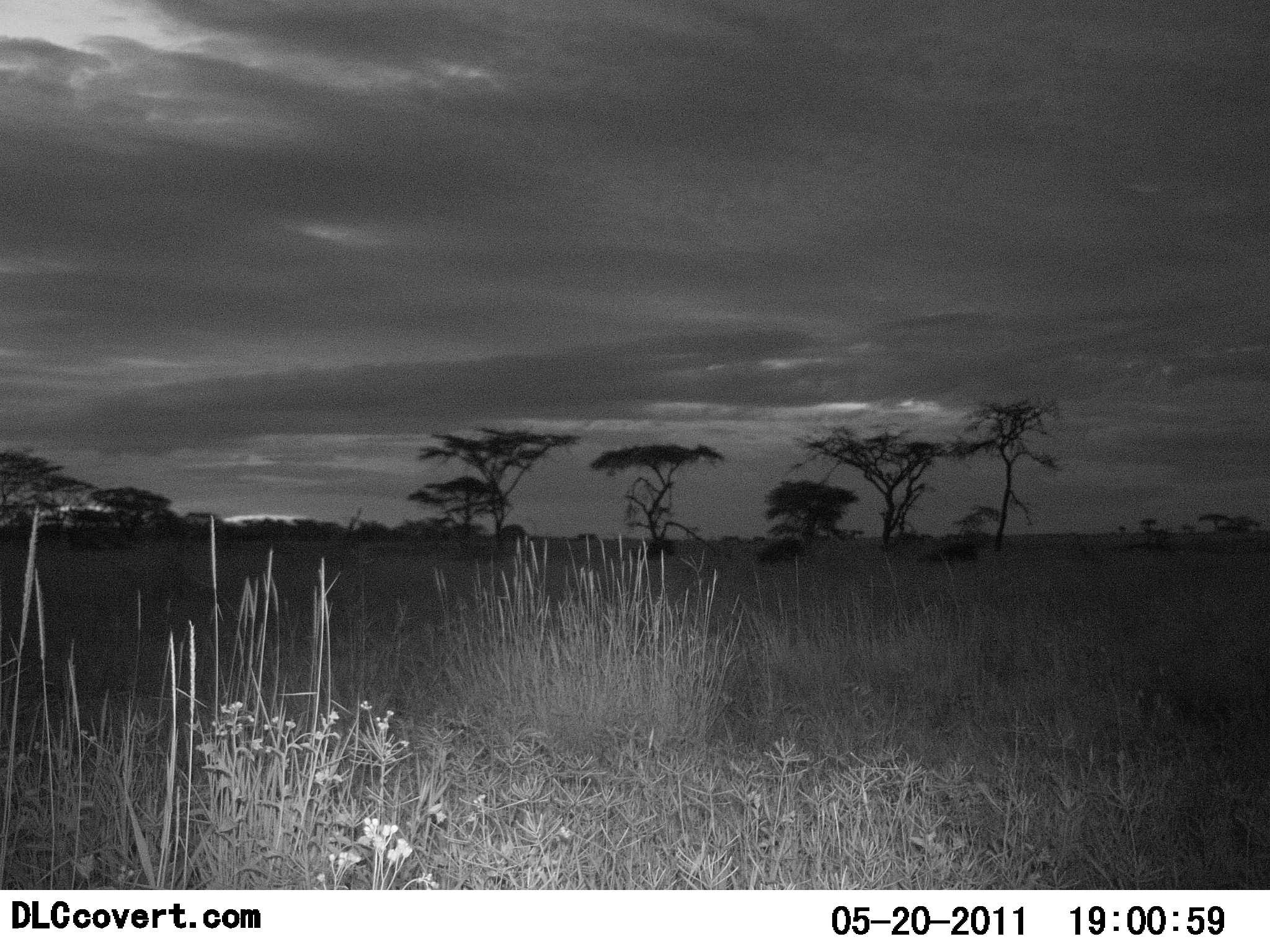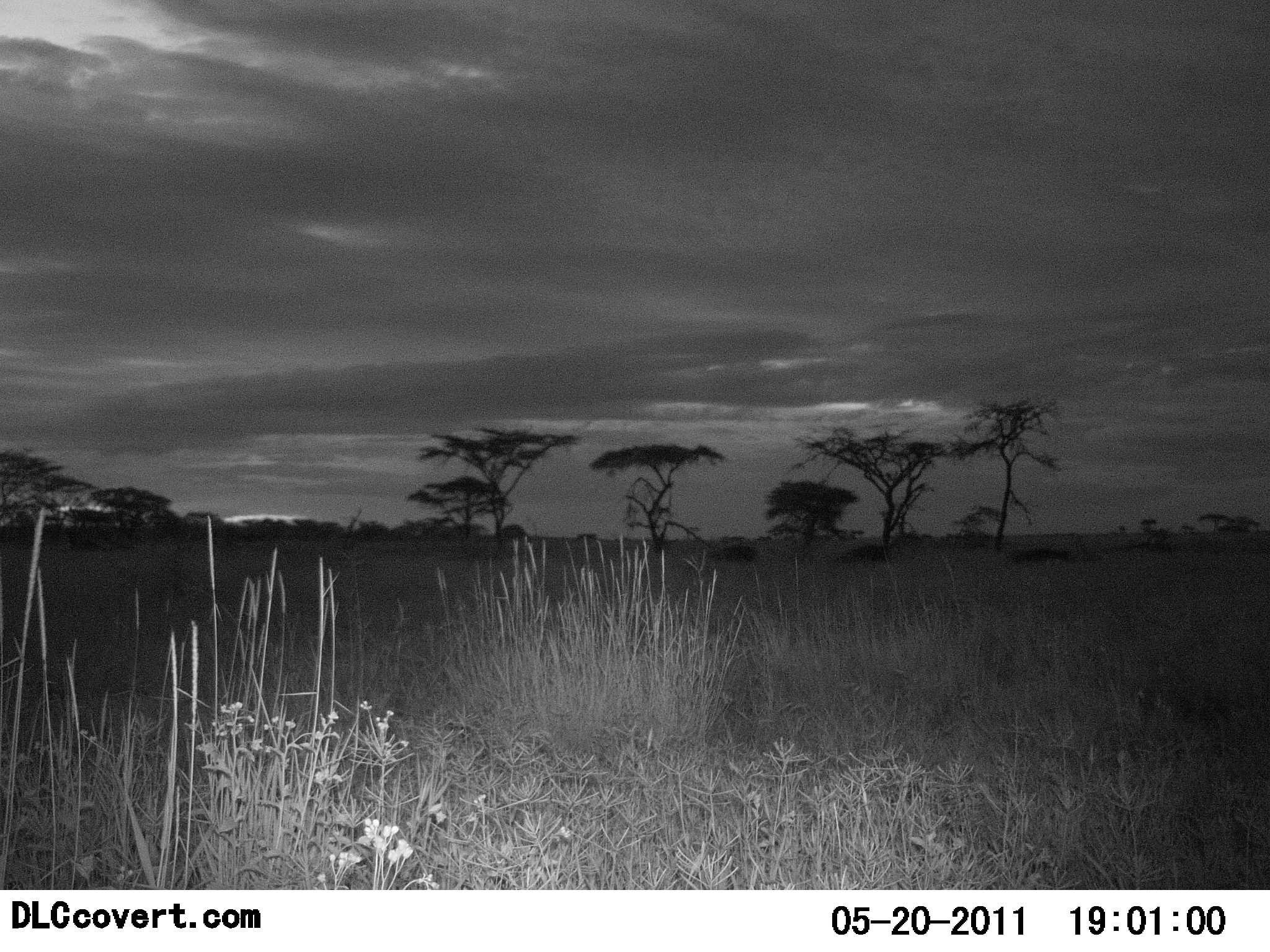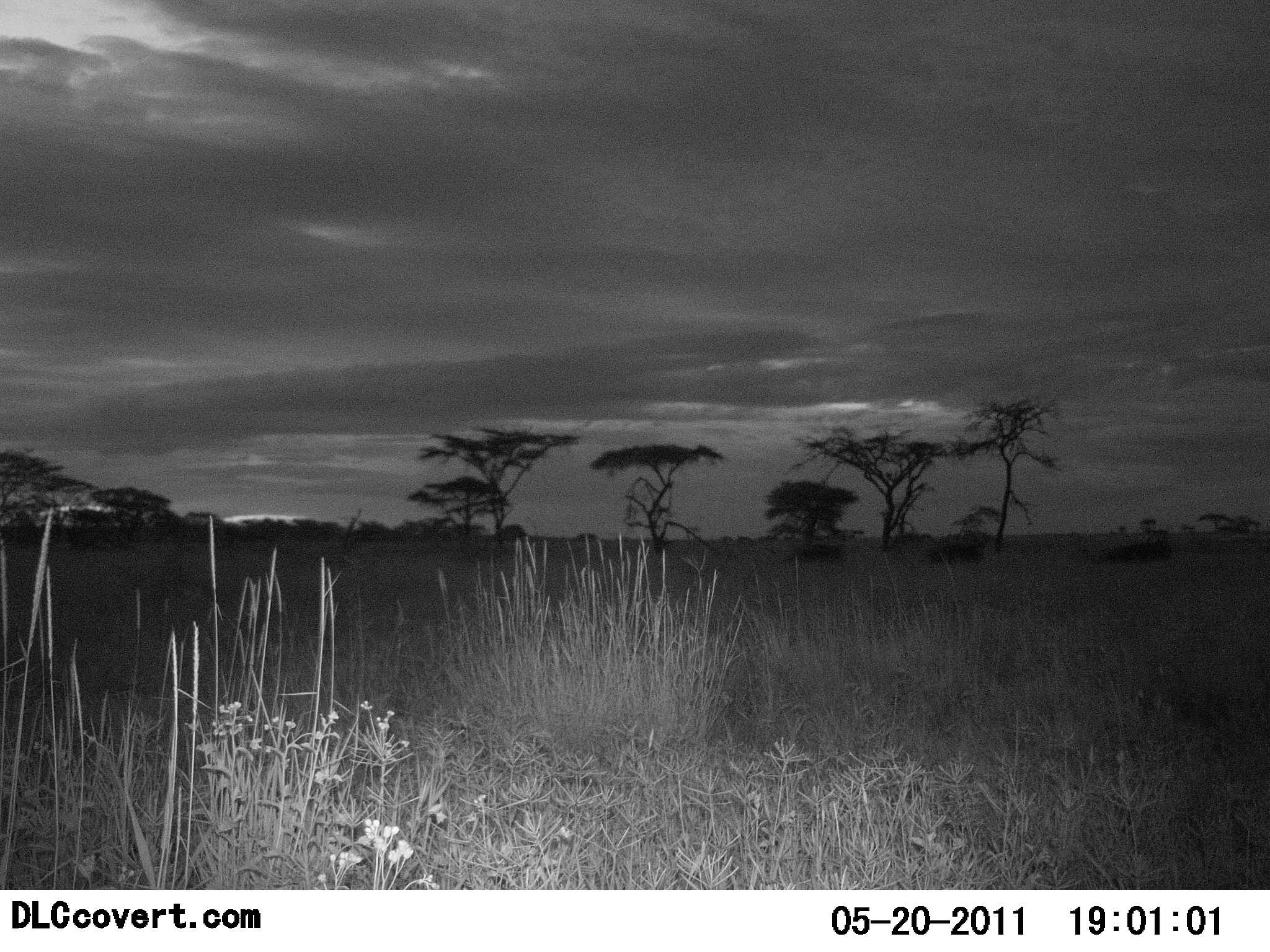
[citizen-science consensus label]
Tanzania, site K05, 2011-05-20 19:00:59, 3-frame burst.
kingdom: Animalia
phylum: Chordata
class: Mammalia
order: Artiodactyla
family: Bovidae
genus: Connochaetes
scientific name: Connochaetes taurinus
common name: blue wildebeest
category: wildebeest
Wildebeest (blue wildebeest) (Connochaetes taurinus), count 3. Behavior (volunteer vote fractions): standing 0%, resting 0%, moving 100%, interacting 0%. Young present (vote fraction): 0%. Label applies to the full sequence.